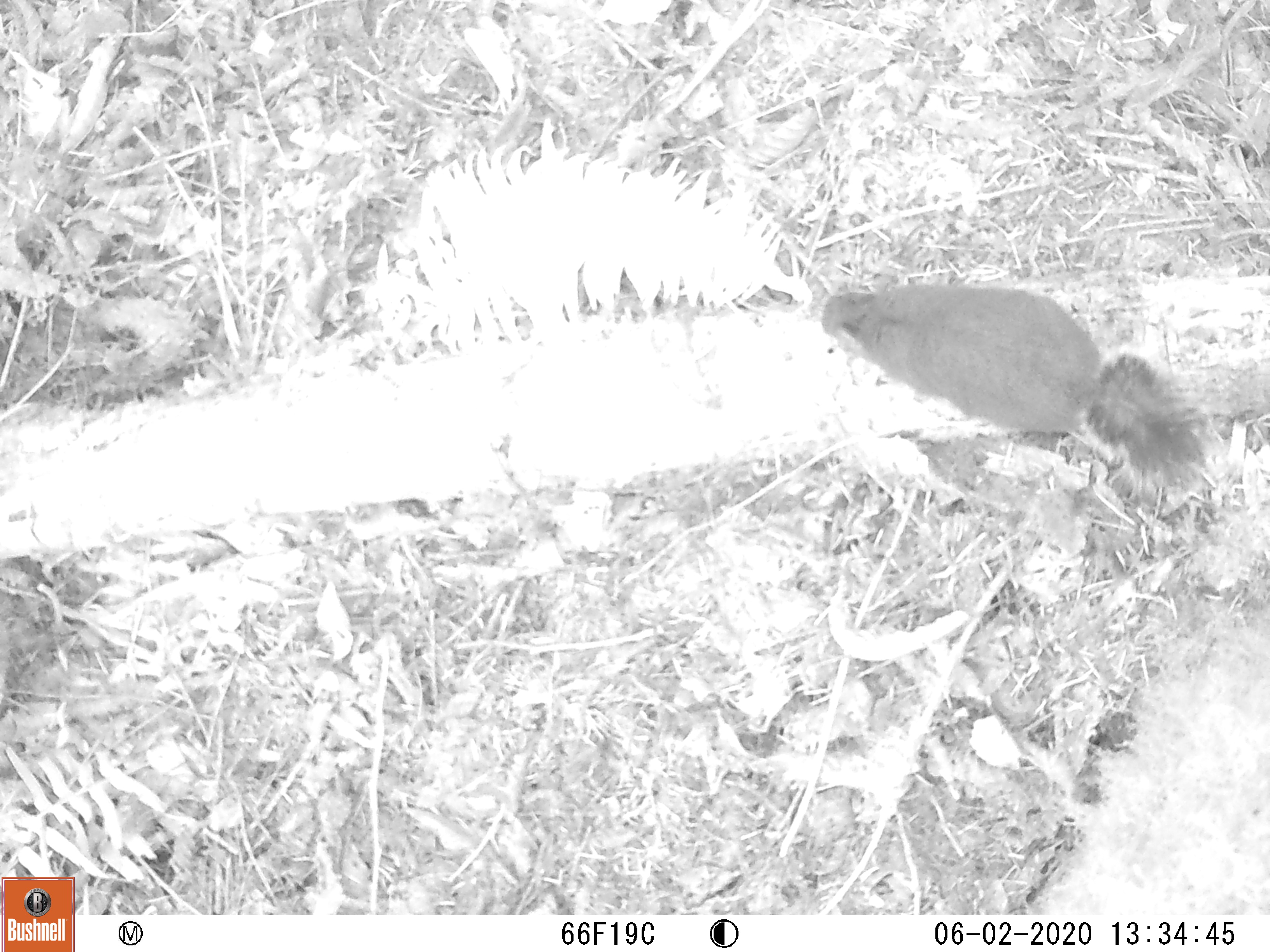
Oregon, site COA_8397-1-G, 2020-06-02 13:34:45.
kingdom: Animalia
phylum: Chordata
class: Mammalia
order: Rodentia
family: Sciuridae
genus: Tamiasciurus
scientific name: Tamiasciurus douglasii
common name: douglas squirrel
Douglas squirrel (Tamiasciurus douglasii).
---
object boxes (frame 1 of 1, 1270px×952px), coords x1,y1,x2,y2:
douglas squirrel: 814,284,1213,488